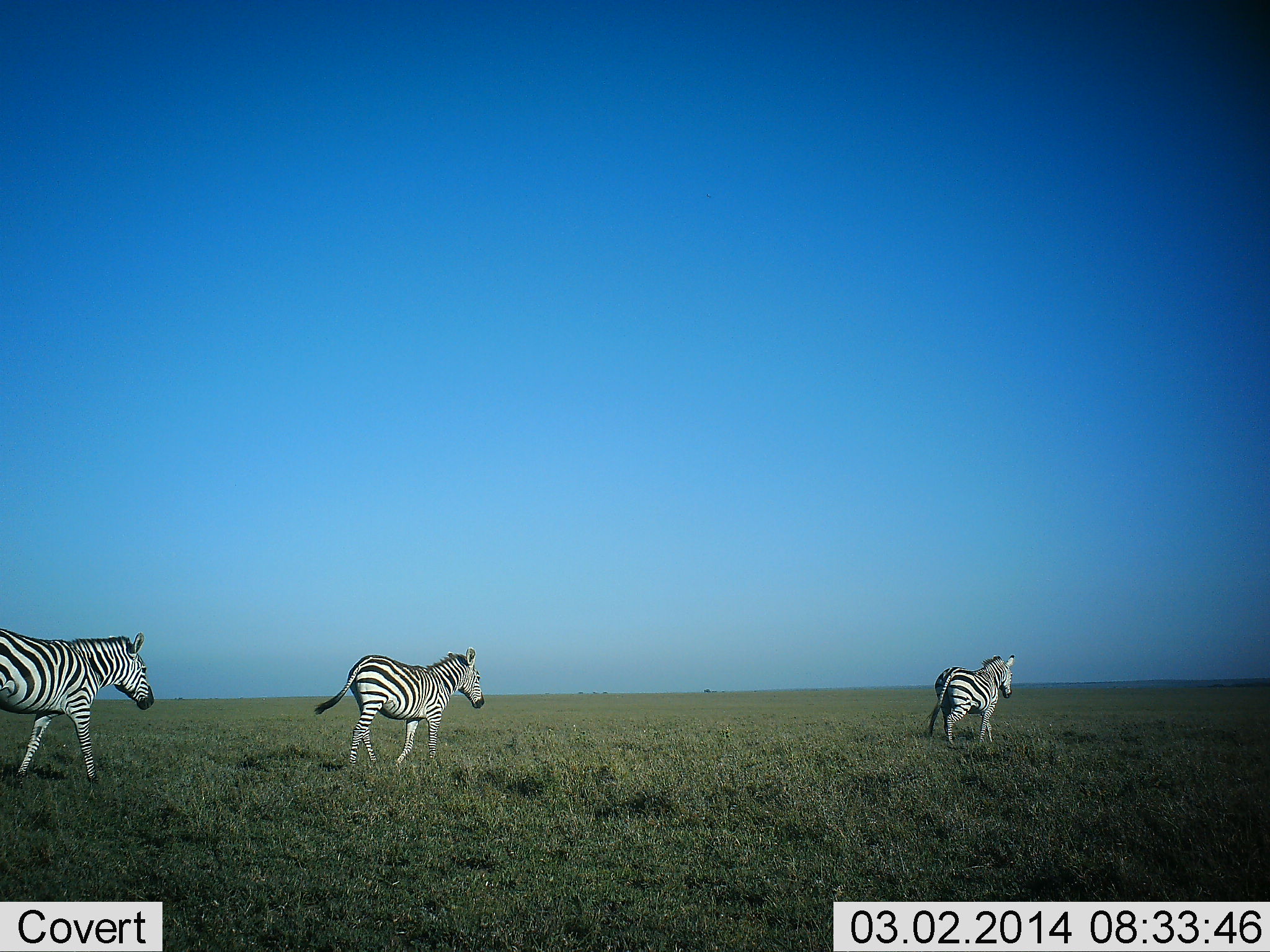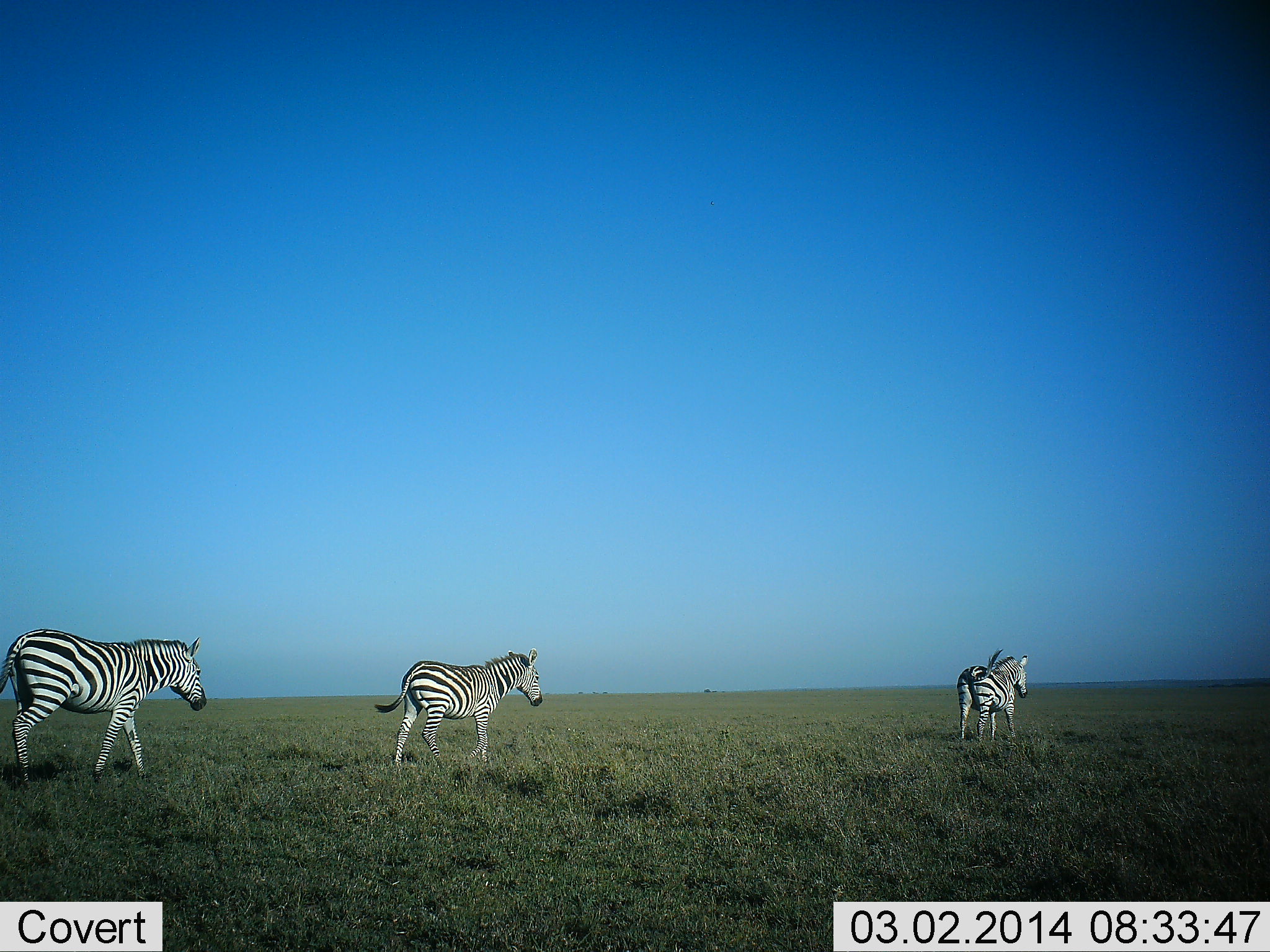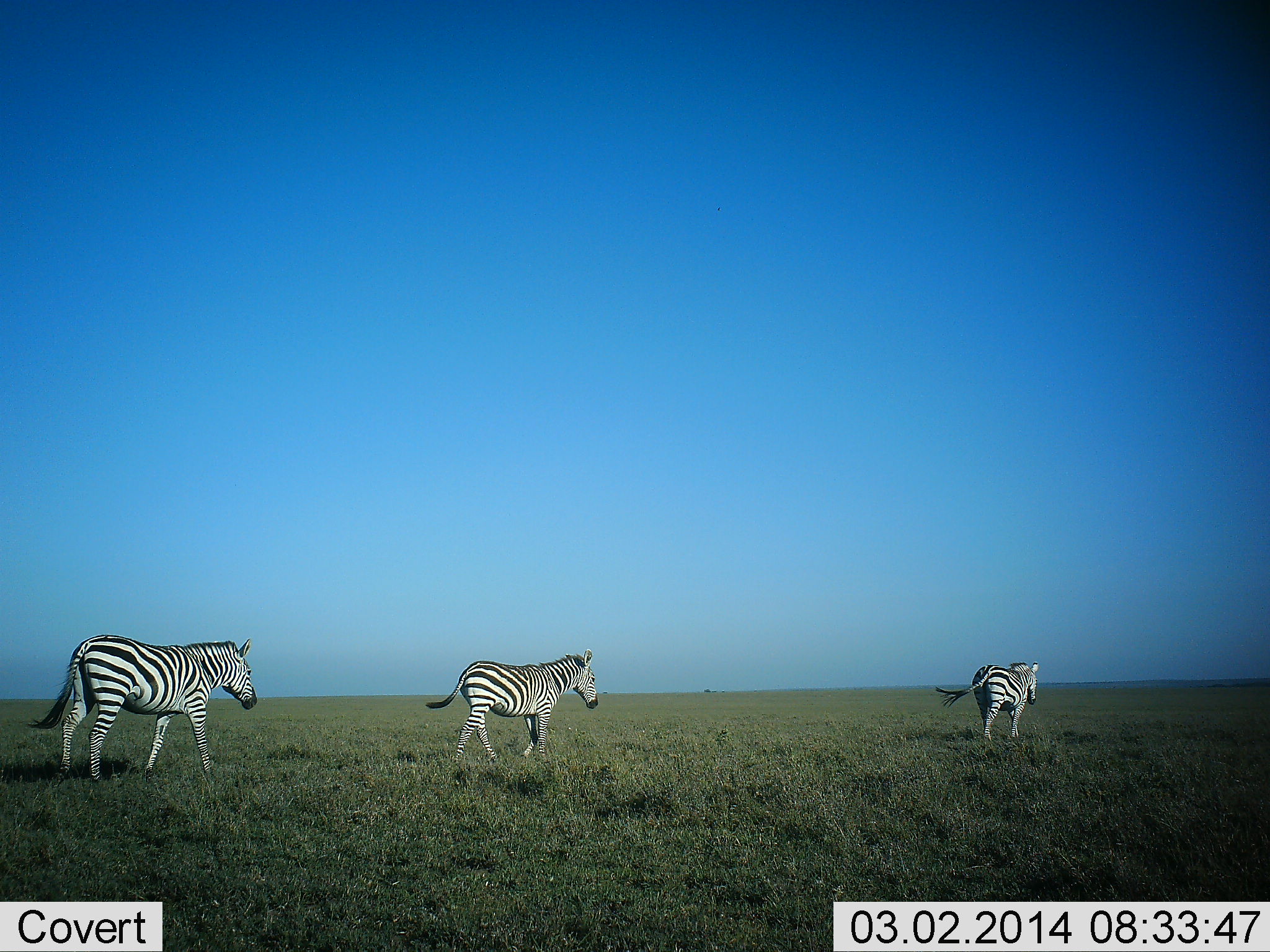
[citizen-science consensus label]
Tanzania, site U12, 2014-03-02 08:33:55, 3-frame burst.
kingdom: Animalia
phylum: Chordata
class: Mammalia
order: Perissodactyla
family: Equidae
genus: Equus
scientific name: Equus quagga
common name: plains zebra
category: zebra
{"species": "zebra (plains zebra) (Equus quagga)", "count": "3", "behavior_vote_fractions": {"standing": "0%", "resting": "0%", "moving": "100%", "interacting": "0%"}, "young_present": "0%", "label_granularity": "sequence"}